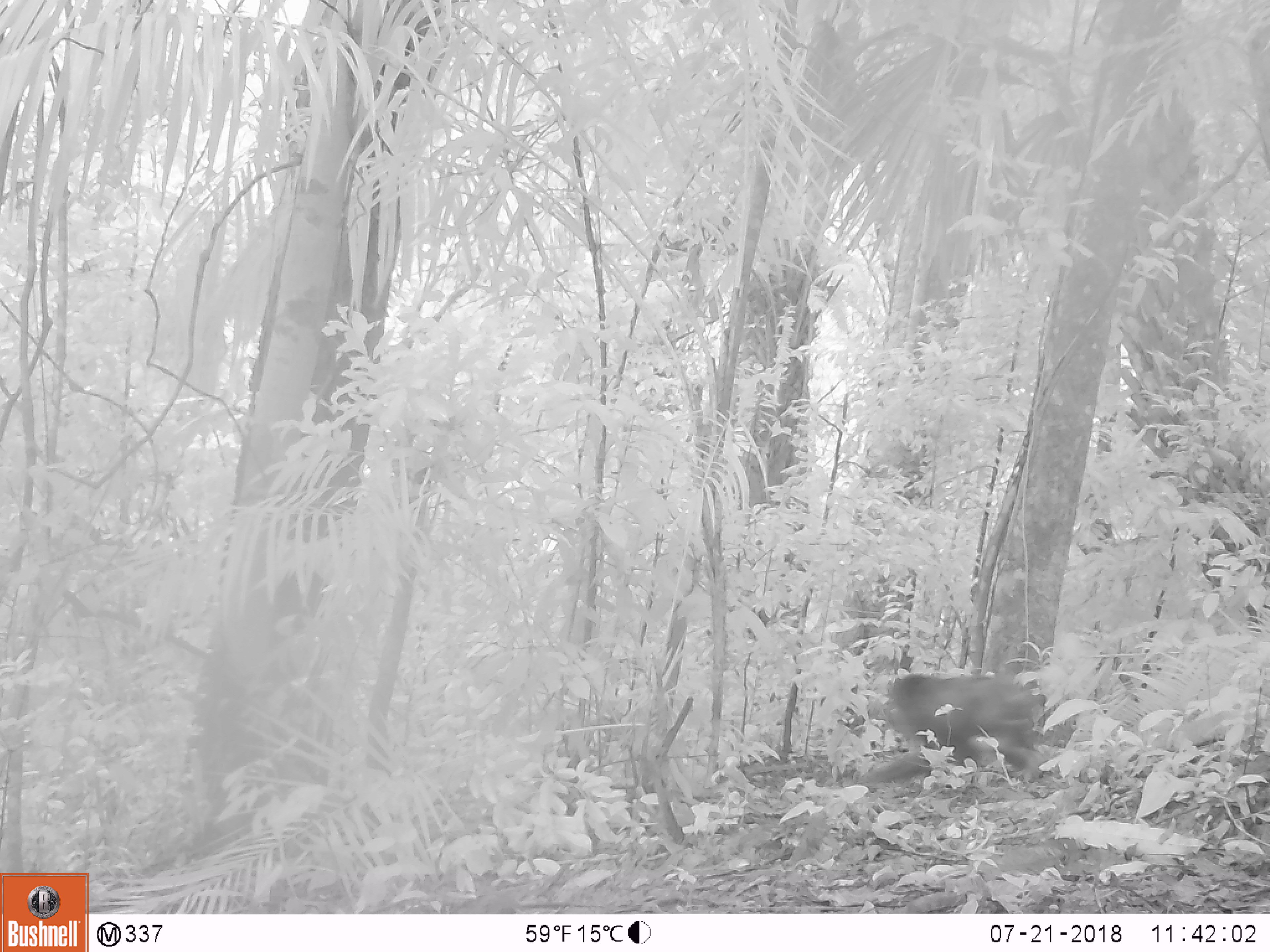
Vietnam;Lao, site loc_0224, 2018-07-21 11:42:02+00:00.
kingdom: Animalia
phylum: Chordata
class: Mammalia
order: Primates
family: Cercopithecidae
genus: Macaca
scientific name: Macaca arctoides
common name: stump-tailed macaque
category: stump tailed macaque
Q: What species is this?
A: Stump tailed macaque (stump-tailed macaque) (Macaca arctoides).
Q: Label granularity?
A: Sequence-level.